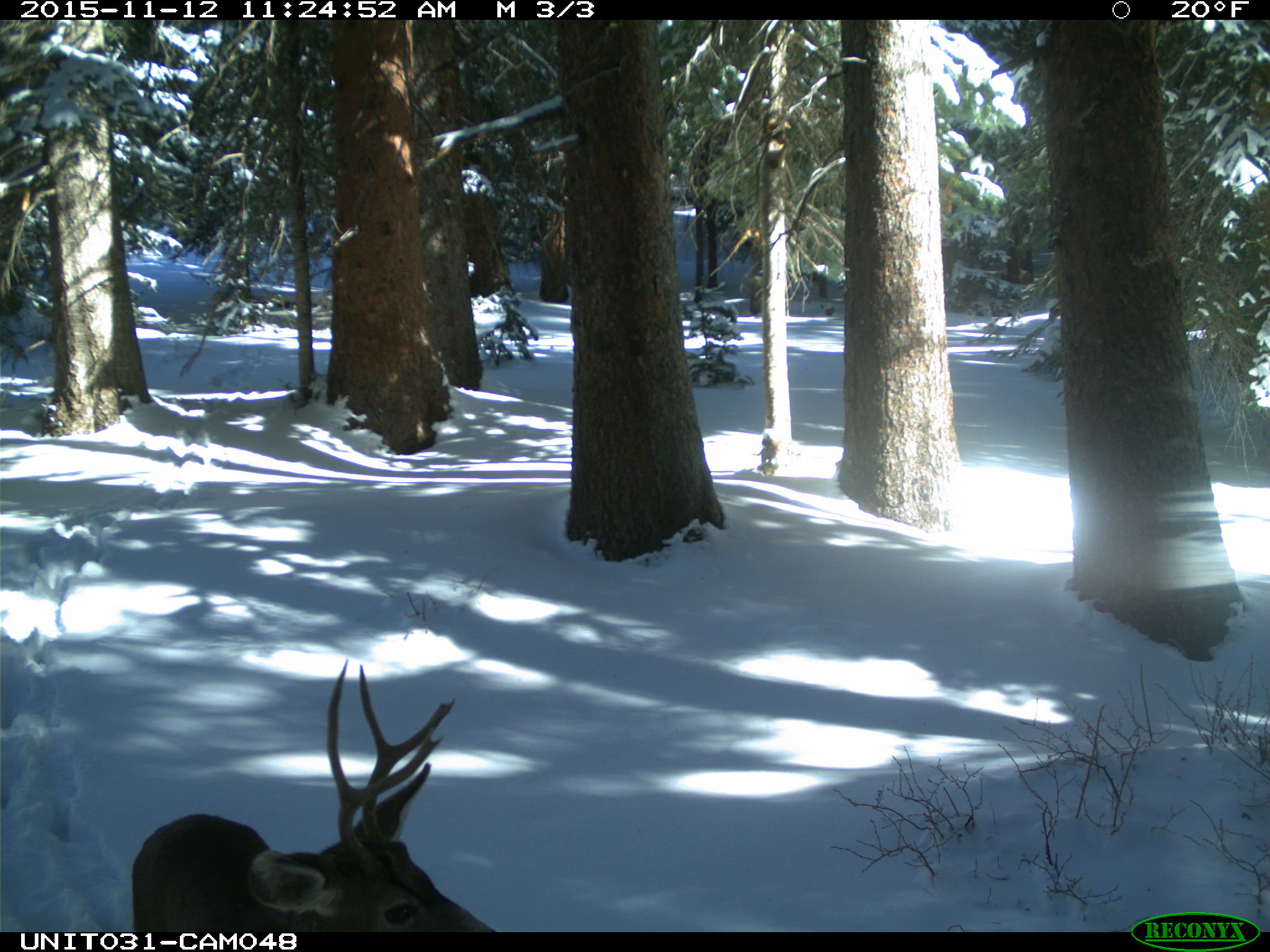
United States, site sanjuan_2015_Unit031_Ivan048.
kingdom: Animalia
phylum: Chordata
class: Mammalia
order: Artiodactyla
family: Cervidae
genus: Odocoileus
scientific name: Odocoileus hemionus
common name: mule deer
Odocoileus hemionus (mule deer).